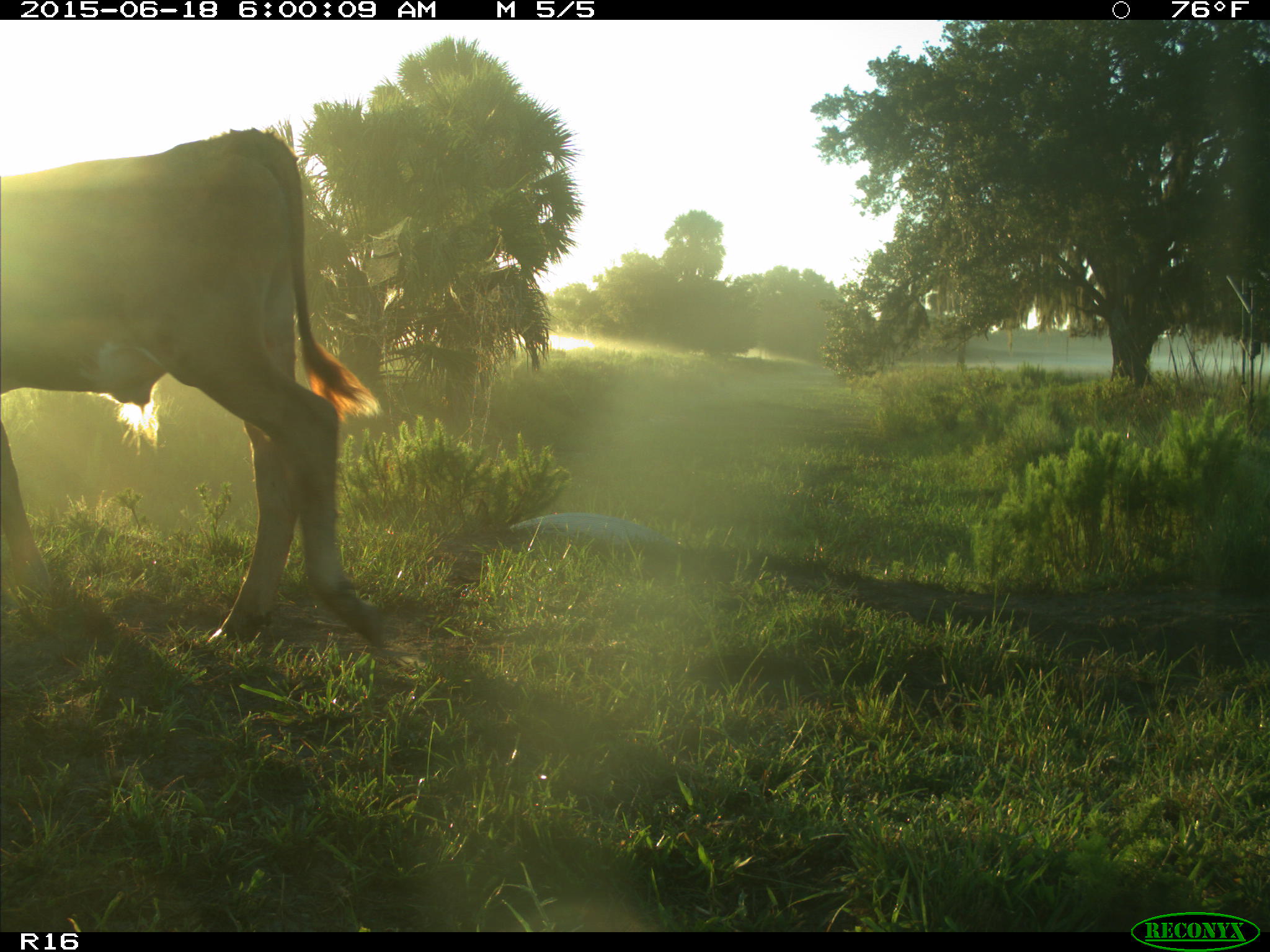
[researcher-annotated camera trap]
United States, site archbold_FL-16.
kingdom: Animalia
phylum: Chordata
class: Mammalia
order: Artiodactyla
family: Bovidae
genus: Bos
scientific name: Bos taurus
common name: domestic cow